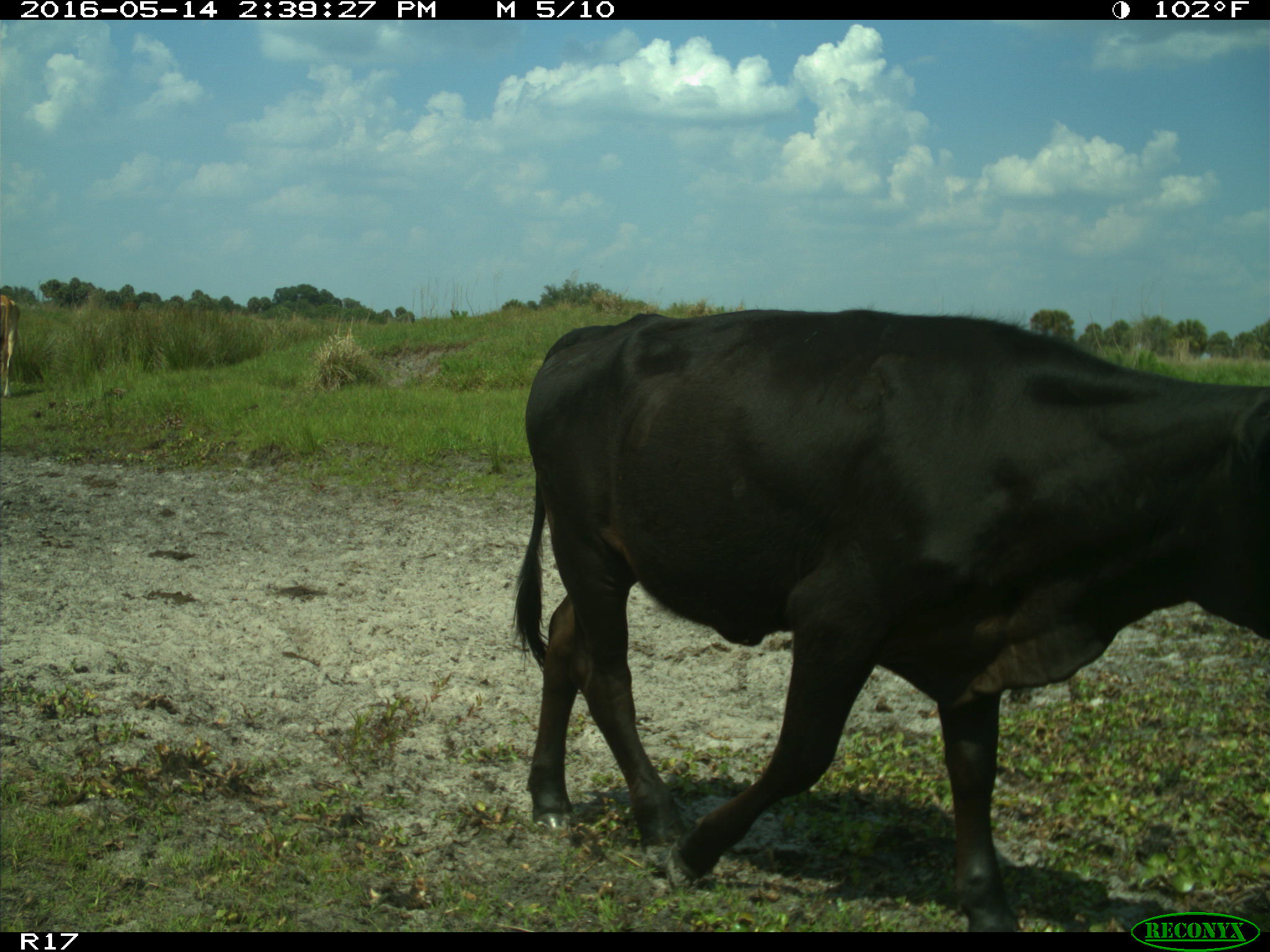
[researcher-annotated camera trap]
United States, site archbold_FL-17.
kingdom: Animalia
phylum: Chordata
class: Mammalia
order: Artiodactyla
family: Bovidae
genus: Bos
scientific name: Bos taurus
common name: domestic cow